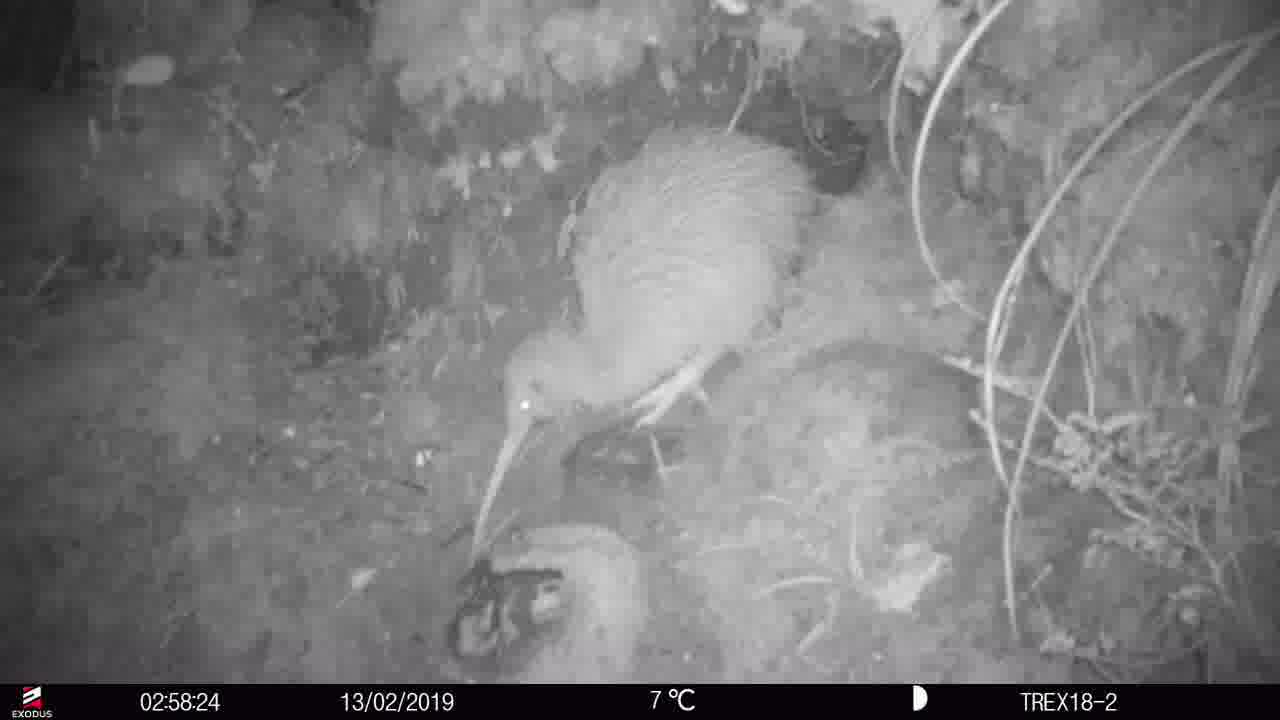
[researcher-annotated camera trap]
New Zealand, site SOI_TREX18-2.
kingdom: Animalia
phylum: Chordata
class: Aves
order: Apterygiformes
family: Apterygidae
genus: Apteryx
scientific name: Apteryx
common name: kiwi